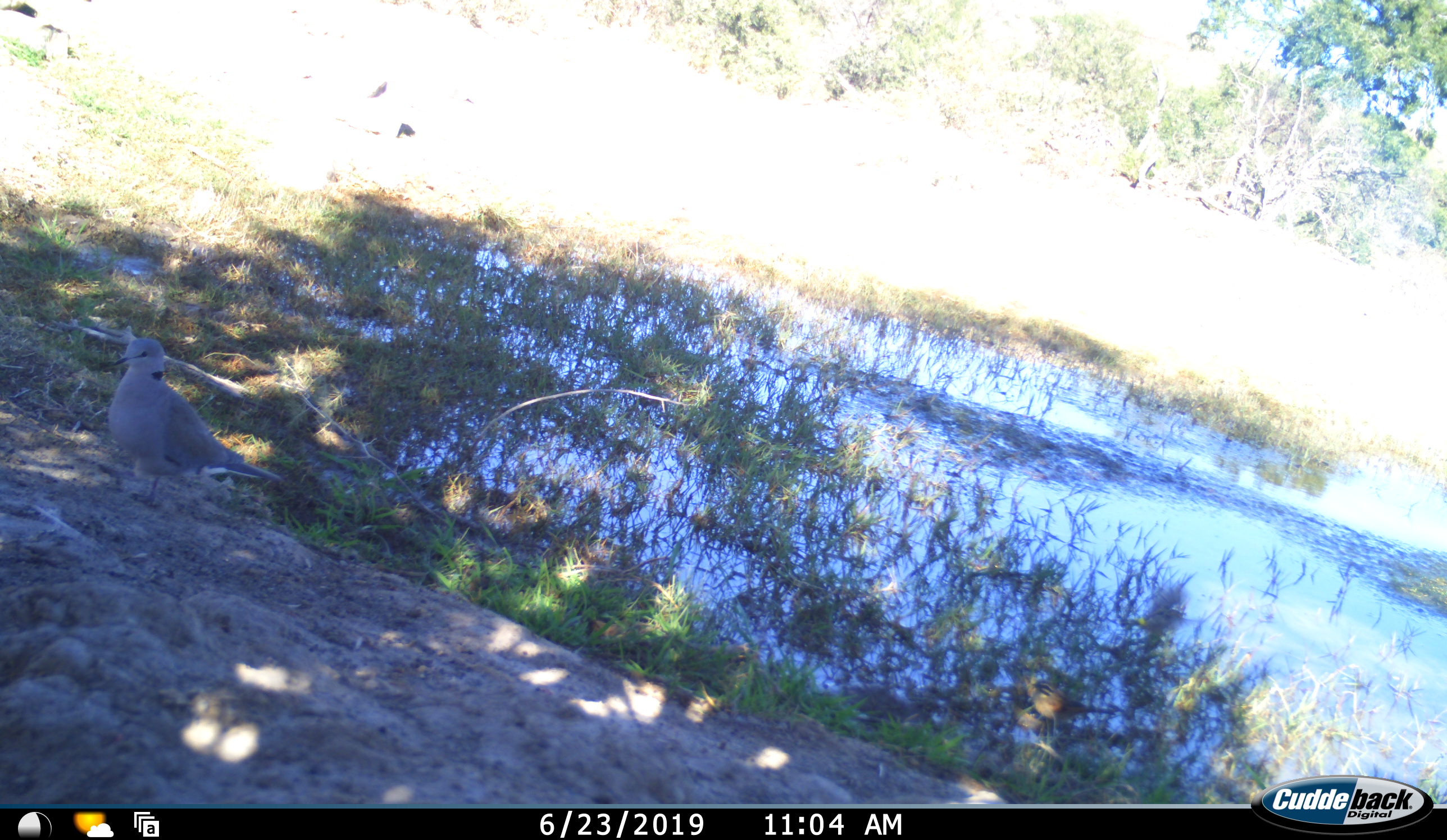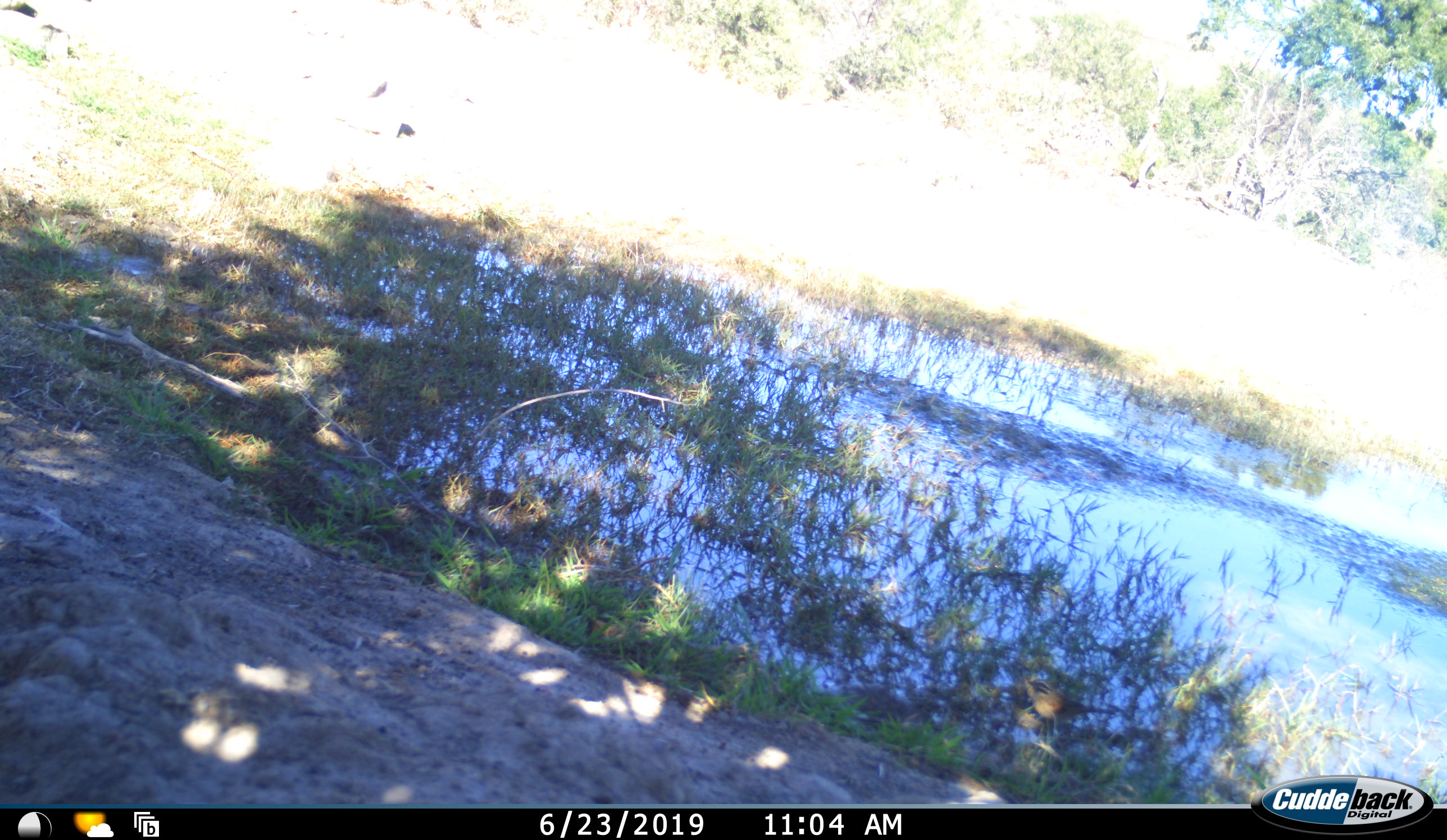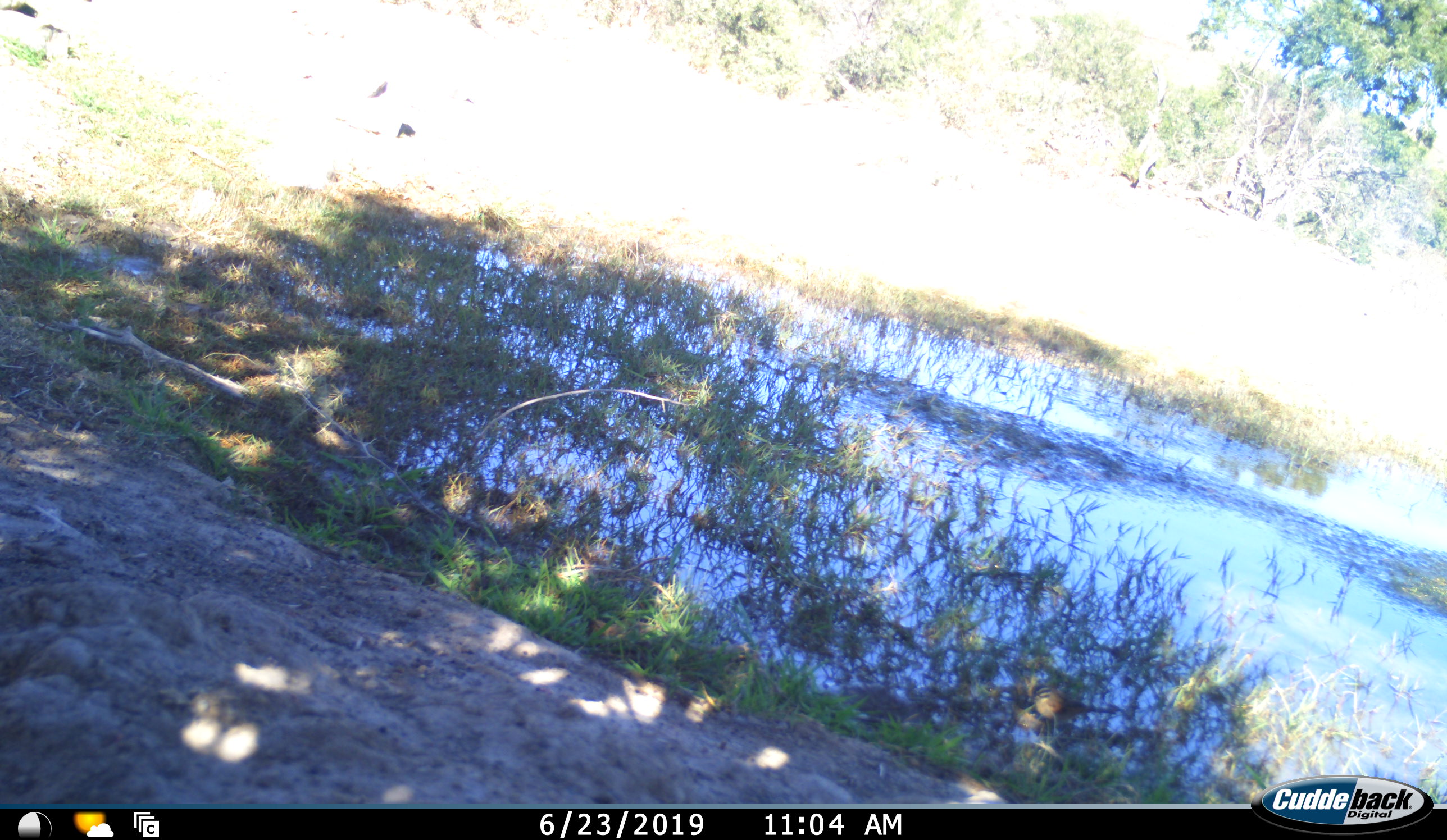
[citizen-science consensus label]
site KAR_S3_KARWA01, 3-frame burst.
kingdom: Animalia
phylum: Chordata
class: Aves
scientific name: Aves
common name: bird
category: birdother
Birdother (bird) (Aves), count 2. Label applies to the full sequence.